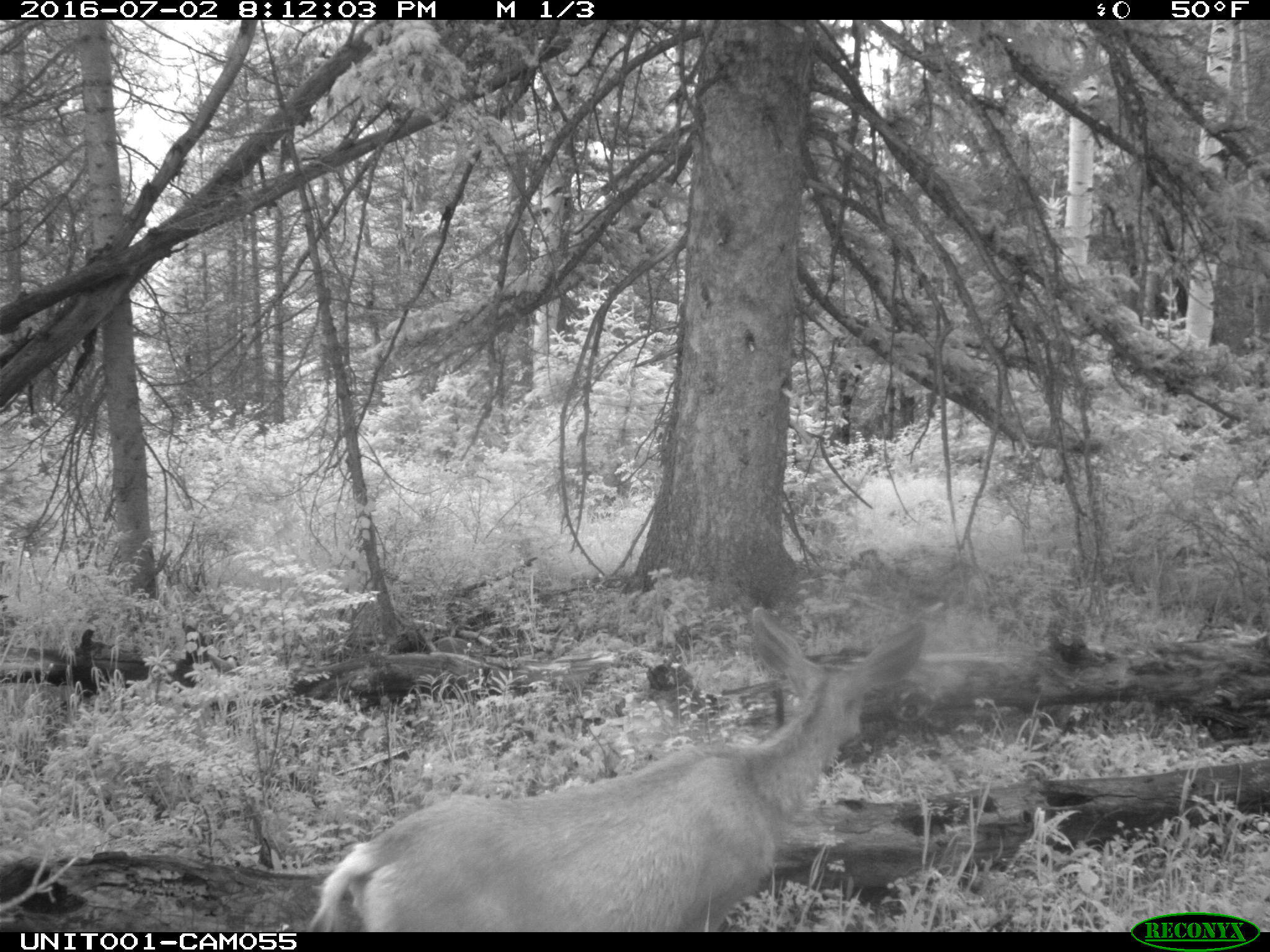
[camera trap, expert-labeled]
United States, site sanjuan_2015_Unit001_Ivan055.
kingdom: Animalia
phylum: Chordata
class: Mammalia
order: Artiodactyla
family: Cervidae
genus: Odocoileus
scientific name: Odocoileus hemionus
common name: mule deer